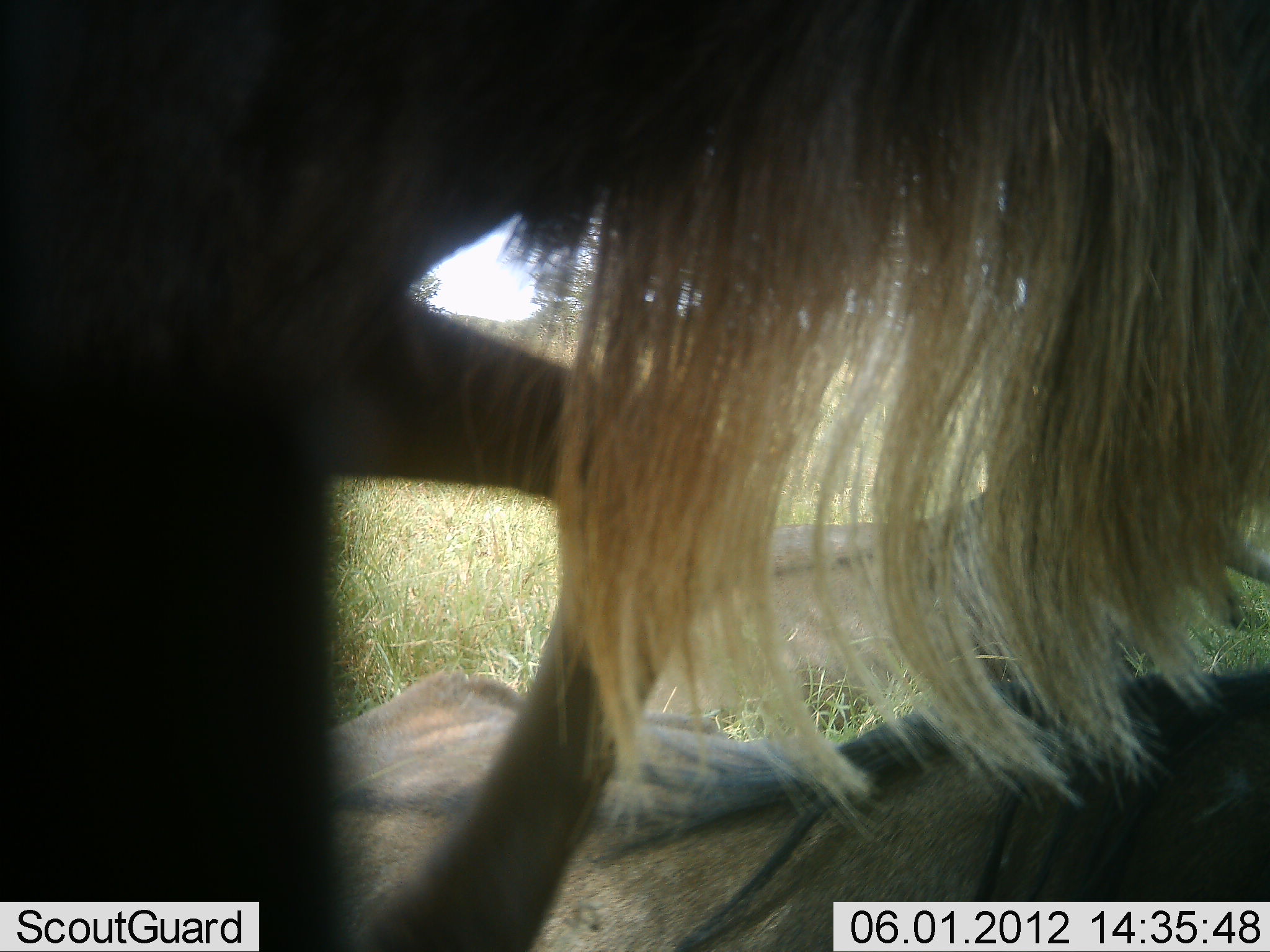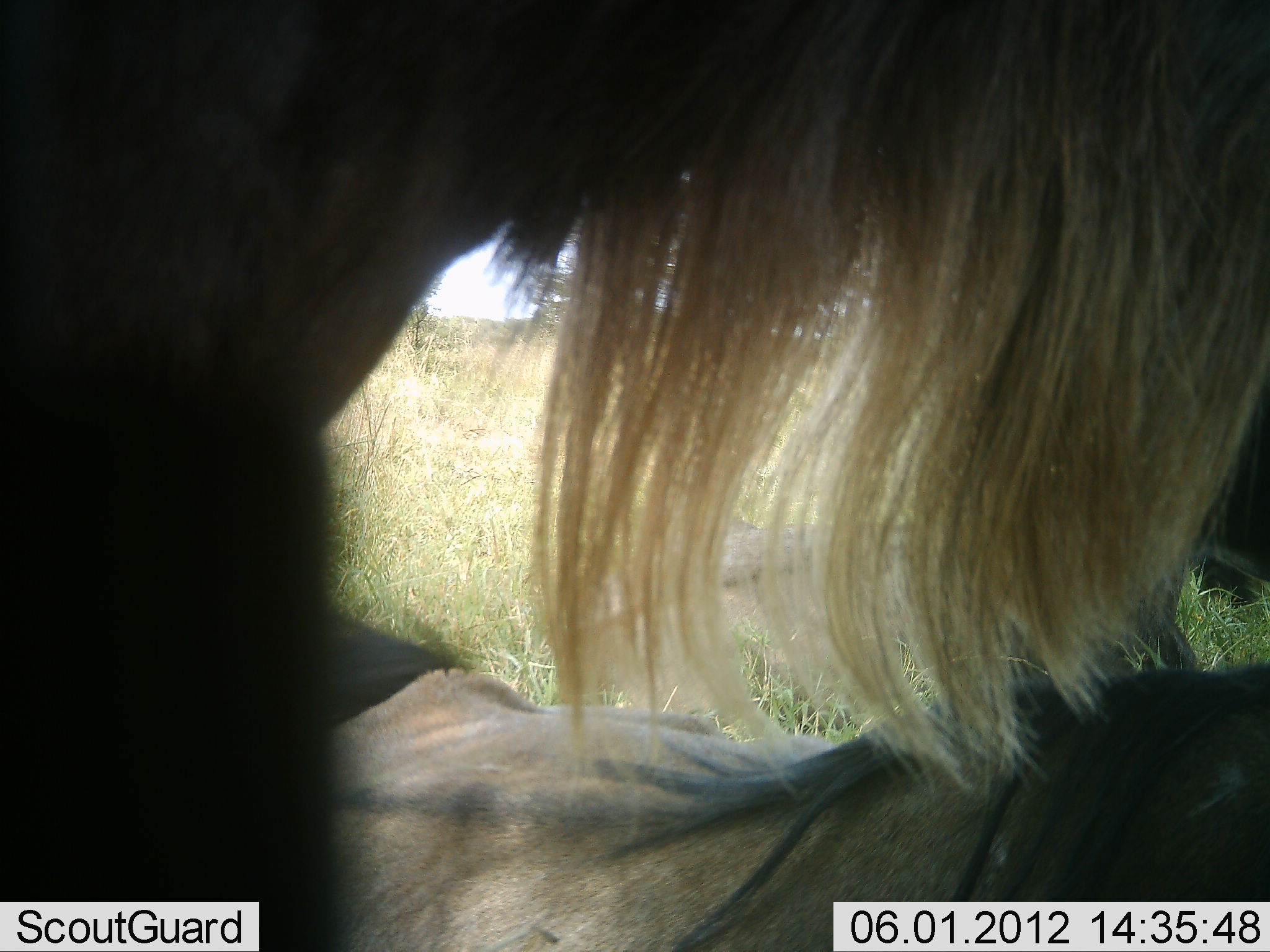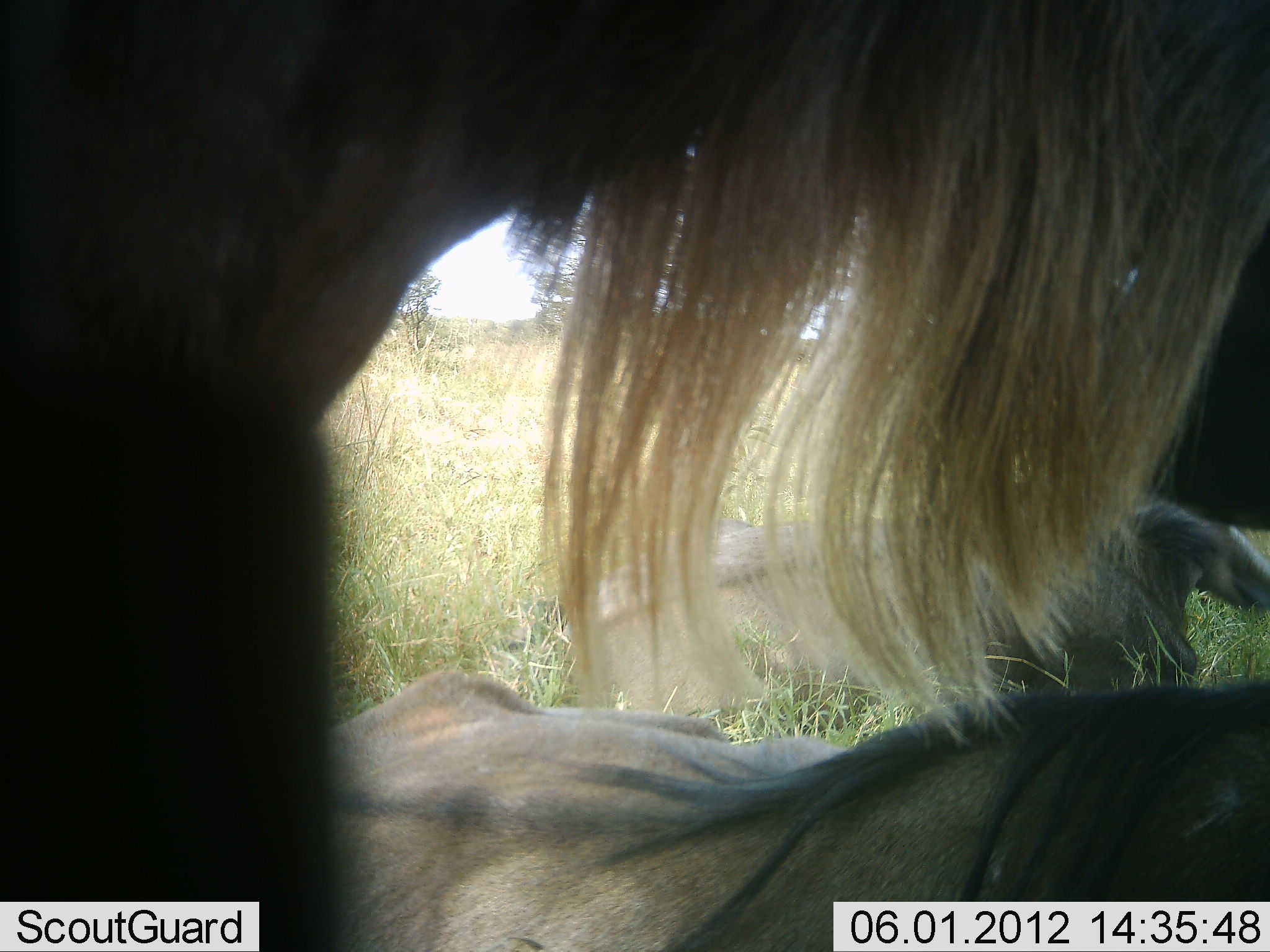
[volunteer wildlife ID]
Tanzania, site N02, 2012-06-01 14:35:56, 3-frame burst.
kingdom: Animalia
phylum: Chordata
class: Mammalia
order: Artiodactyla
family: Bovidae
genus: Connochaetes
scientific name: Connochaetes taurinus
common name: blue wildebeest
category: wildebeest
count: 3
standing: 70%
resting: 100%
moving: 30%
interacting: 0%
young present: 0%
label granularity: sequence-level